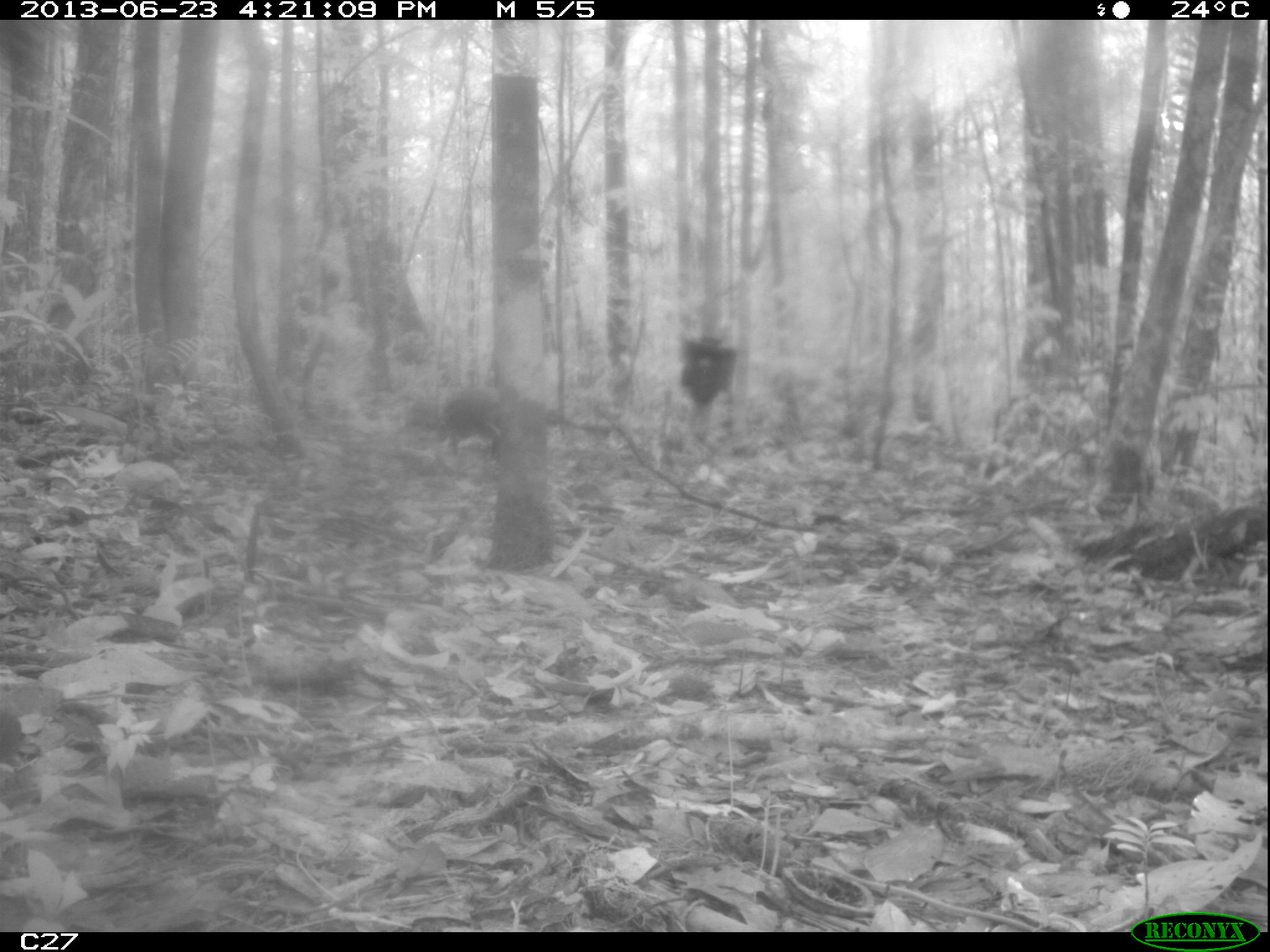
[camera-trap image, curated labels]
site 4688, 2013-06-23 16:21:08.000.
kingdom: Animalia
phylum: Chordata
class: Mammalia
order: Rodentia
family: Dasyproctidae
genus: Dasyprocta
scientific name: Dasyprocta leporina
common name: red-rumped agouti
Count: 1.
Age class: adult.